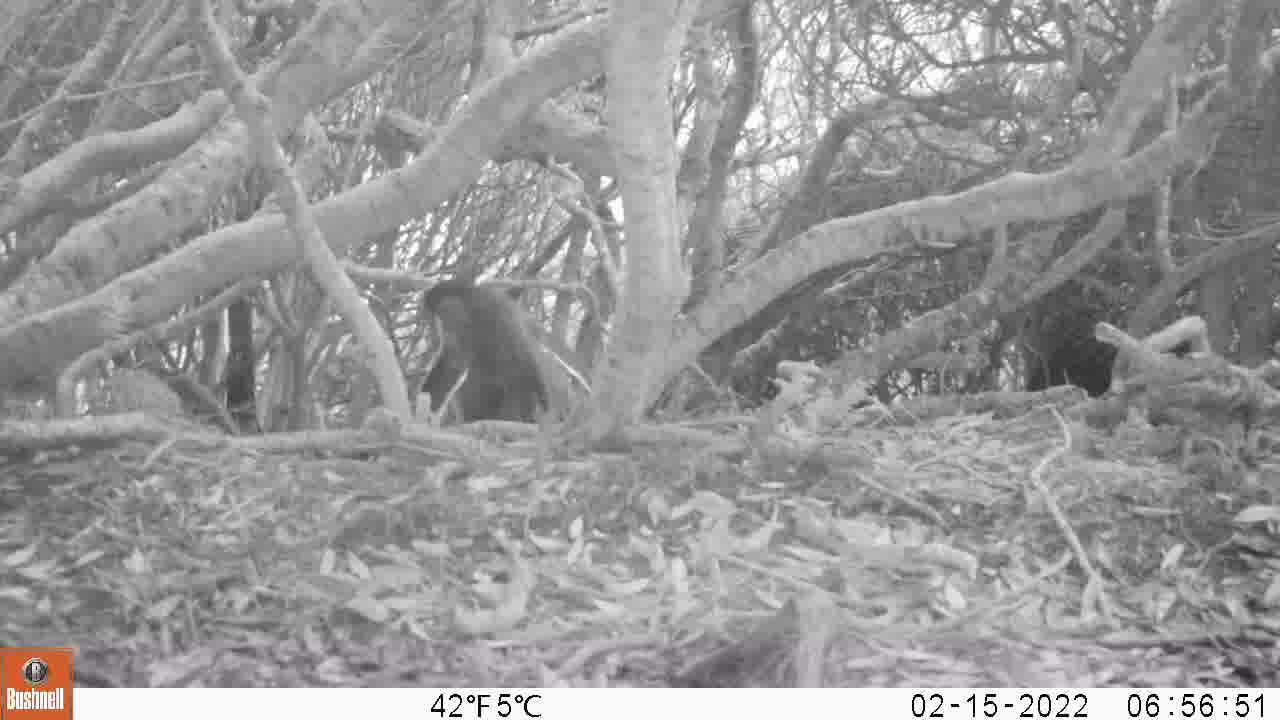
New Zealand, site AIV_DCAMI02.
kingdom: Animalia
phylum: Chordata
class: Aves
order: Sphenisciformes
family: Spheniscidae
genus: Megadyptes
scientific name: Megadyptes antipodes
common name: yellow-eyed penguin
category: yellow eyed penguin